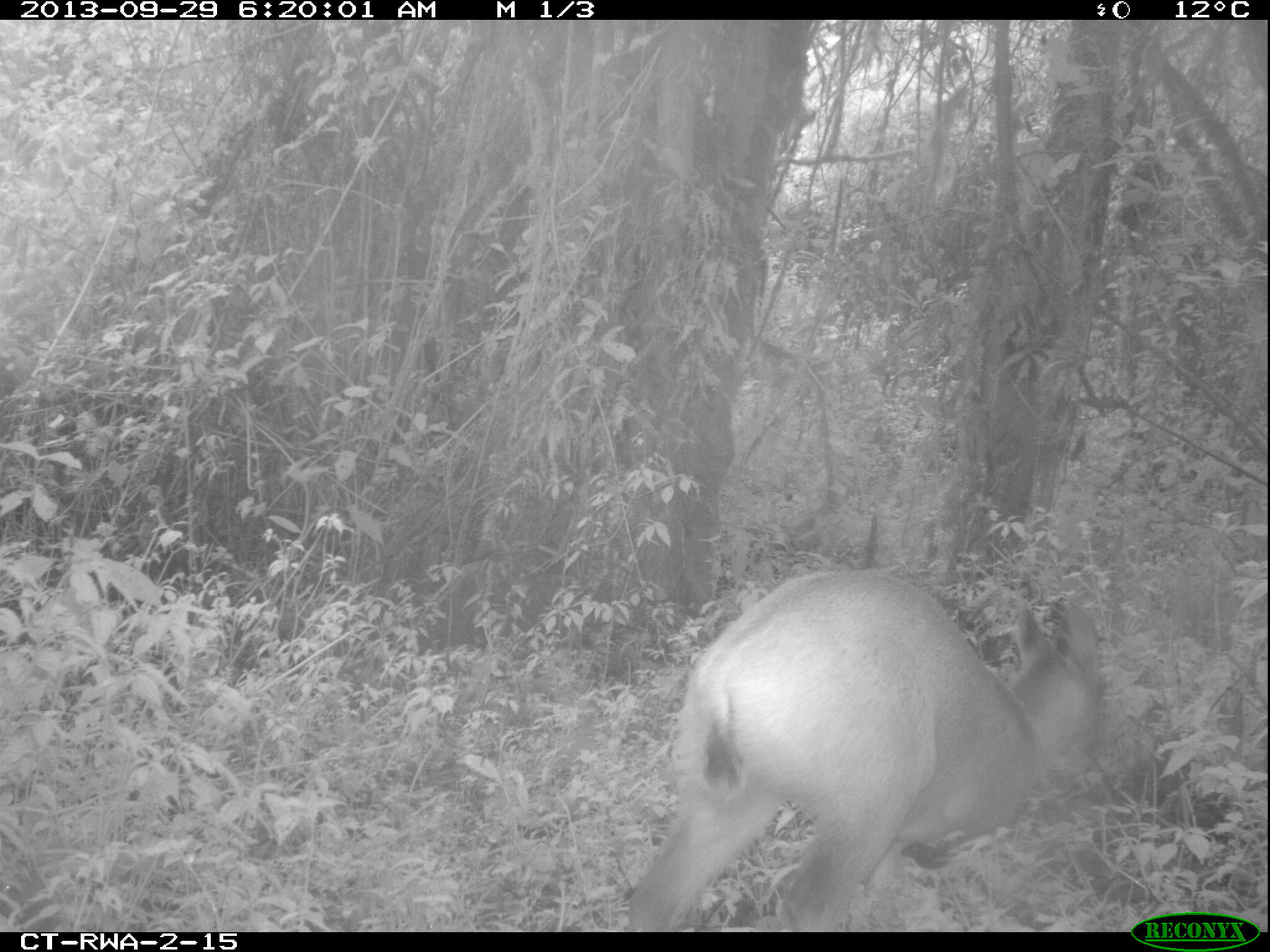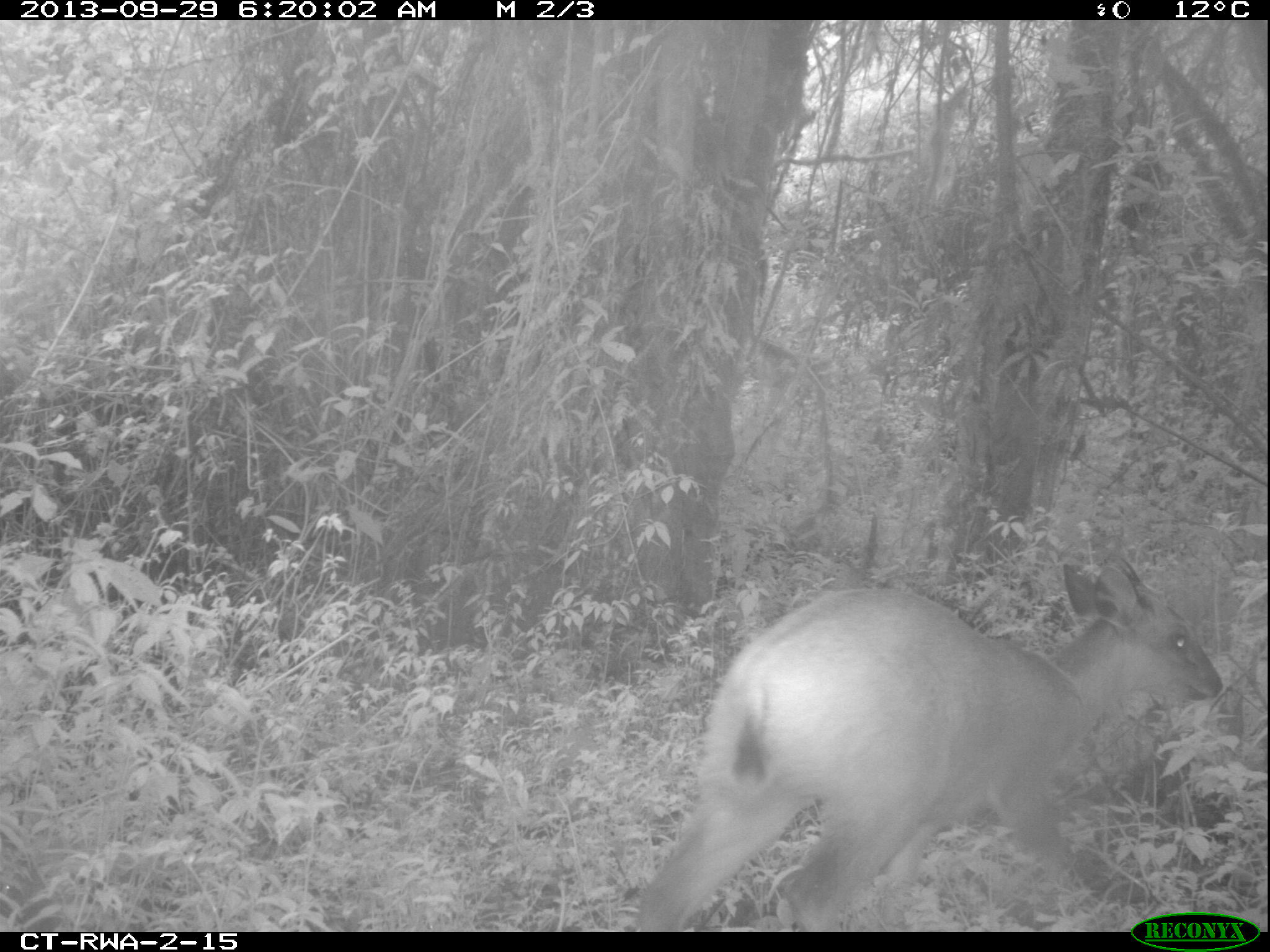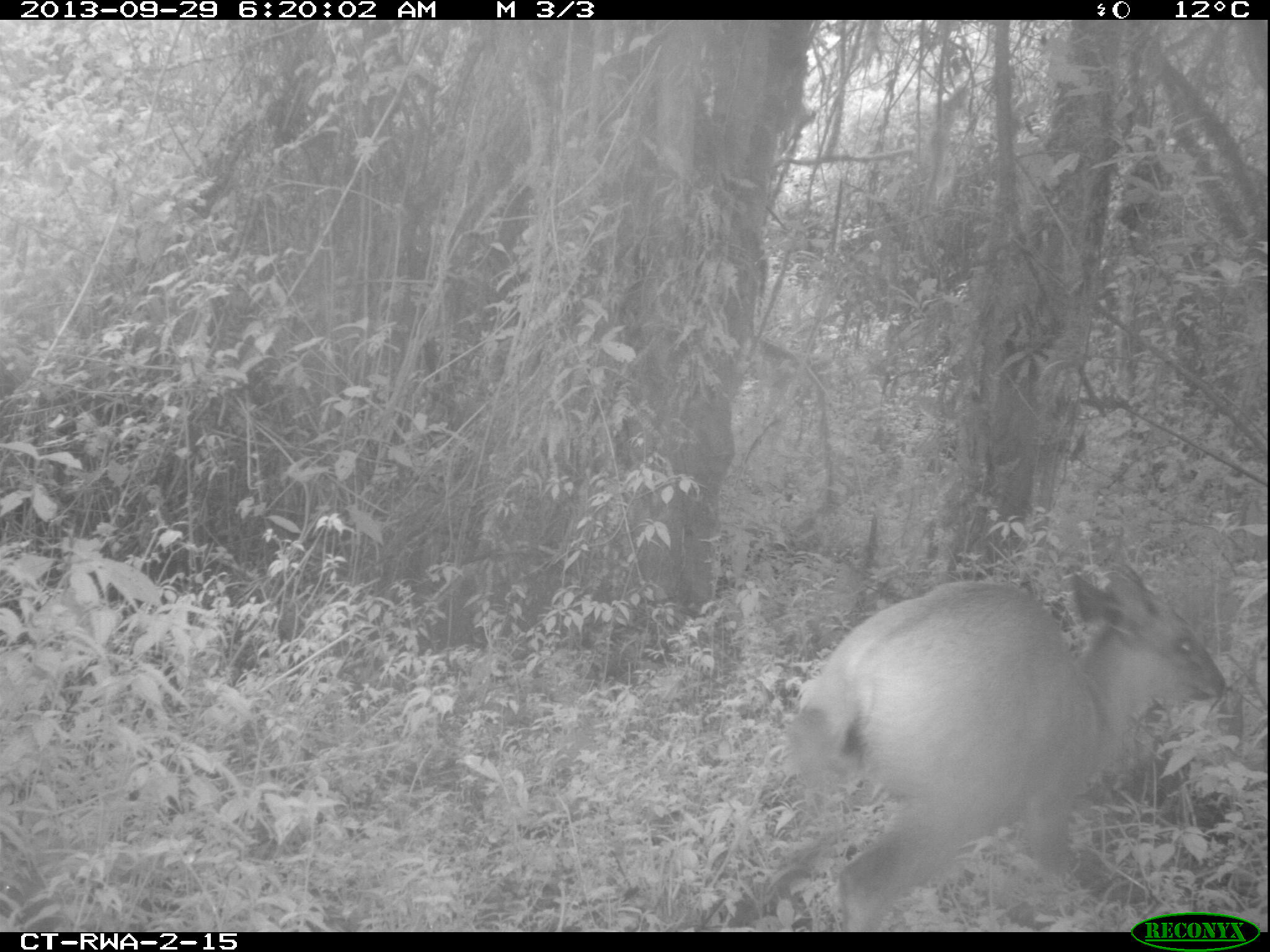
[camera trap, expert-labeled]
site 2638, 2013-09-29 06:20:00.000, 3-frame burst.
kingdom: Animalia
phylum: Chordata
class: Mammalia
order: Artiodactyla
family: Bovidae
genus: Cephalophus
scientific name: Cephalophus nigrifrons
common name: black-fronted duiker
Cephalophus nigrifrons (black-fronted duiker), count 1.